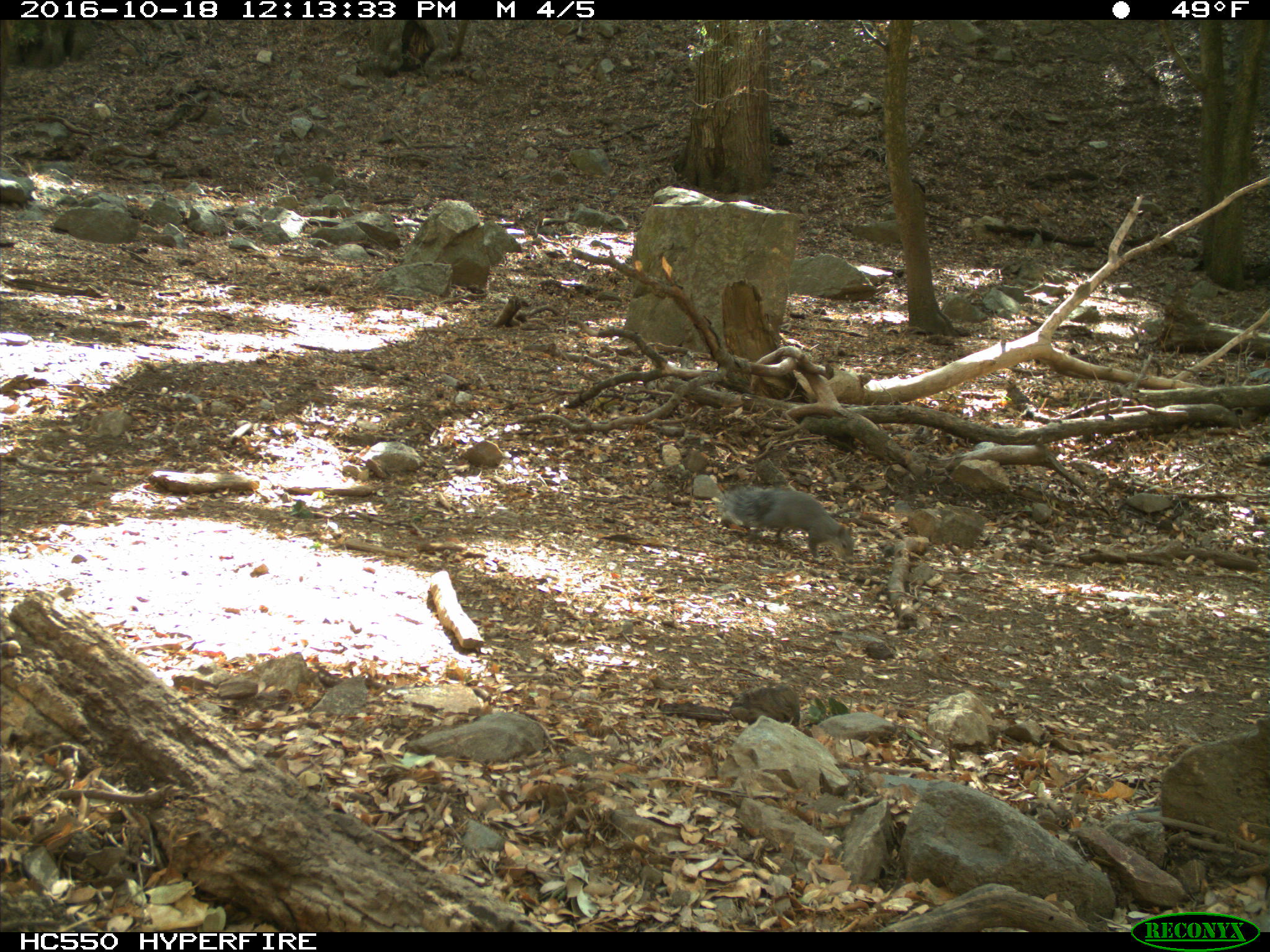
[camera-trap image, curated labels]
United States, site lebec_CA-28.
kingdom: Animalia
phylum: Chordata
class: Mammalia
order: Rodentia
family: Sciuridae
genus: Sciurus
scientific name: Sciurus carolinensis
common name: eastern gray squirrel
Sciurus carolinensis (eastern gray squirrel).